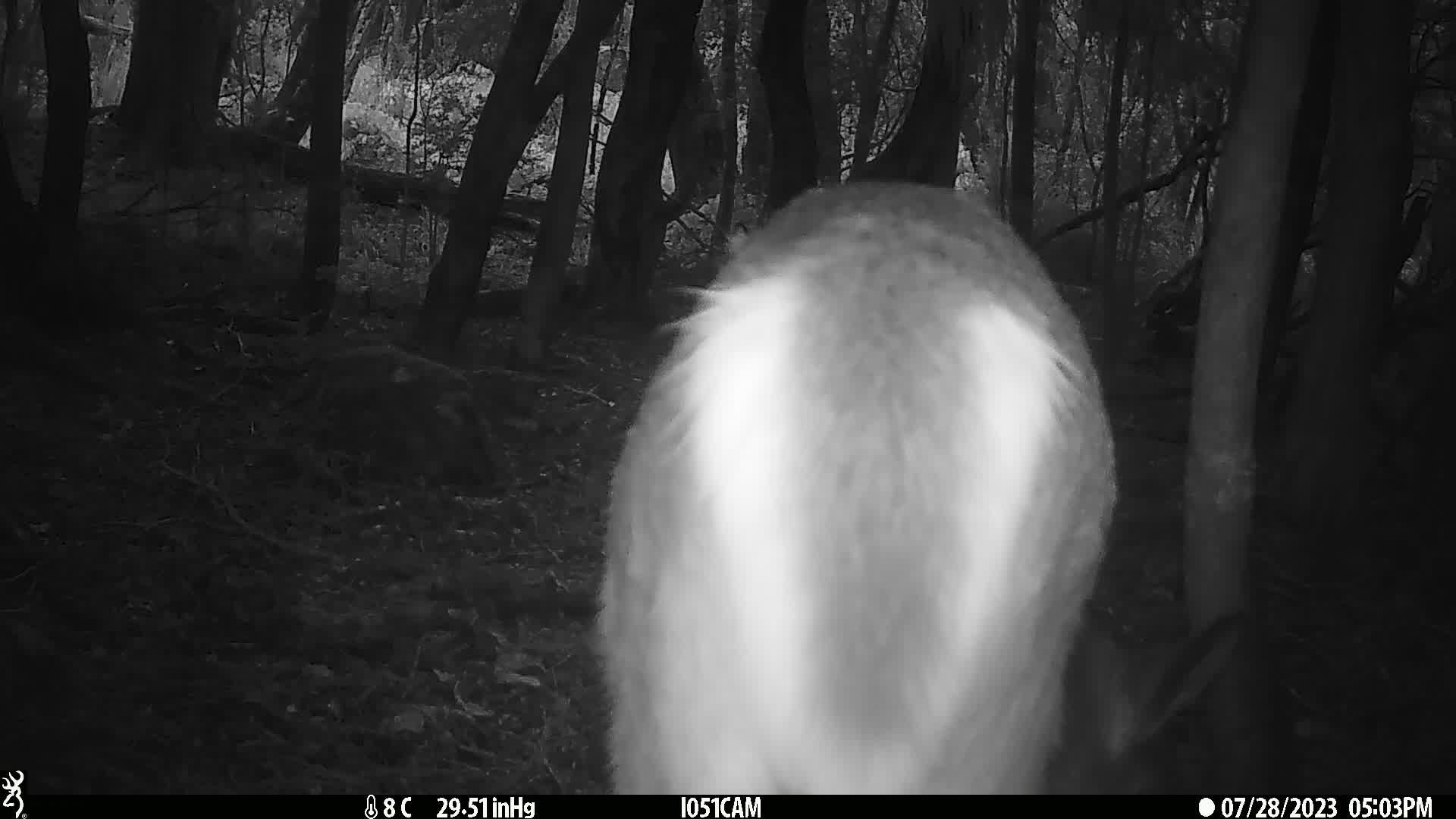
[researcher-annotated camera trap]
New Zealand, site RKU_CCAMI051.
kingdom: Animalia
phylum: Chordata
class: Mammalia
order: Artiodactyla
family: Cervidae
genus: Odocoileus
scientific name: Odocoileus virginianus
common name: white-tailed deer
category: white tailed deer